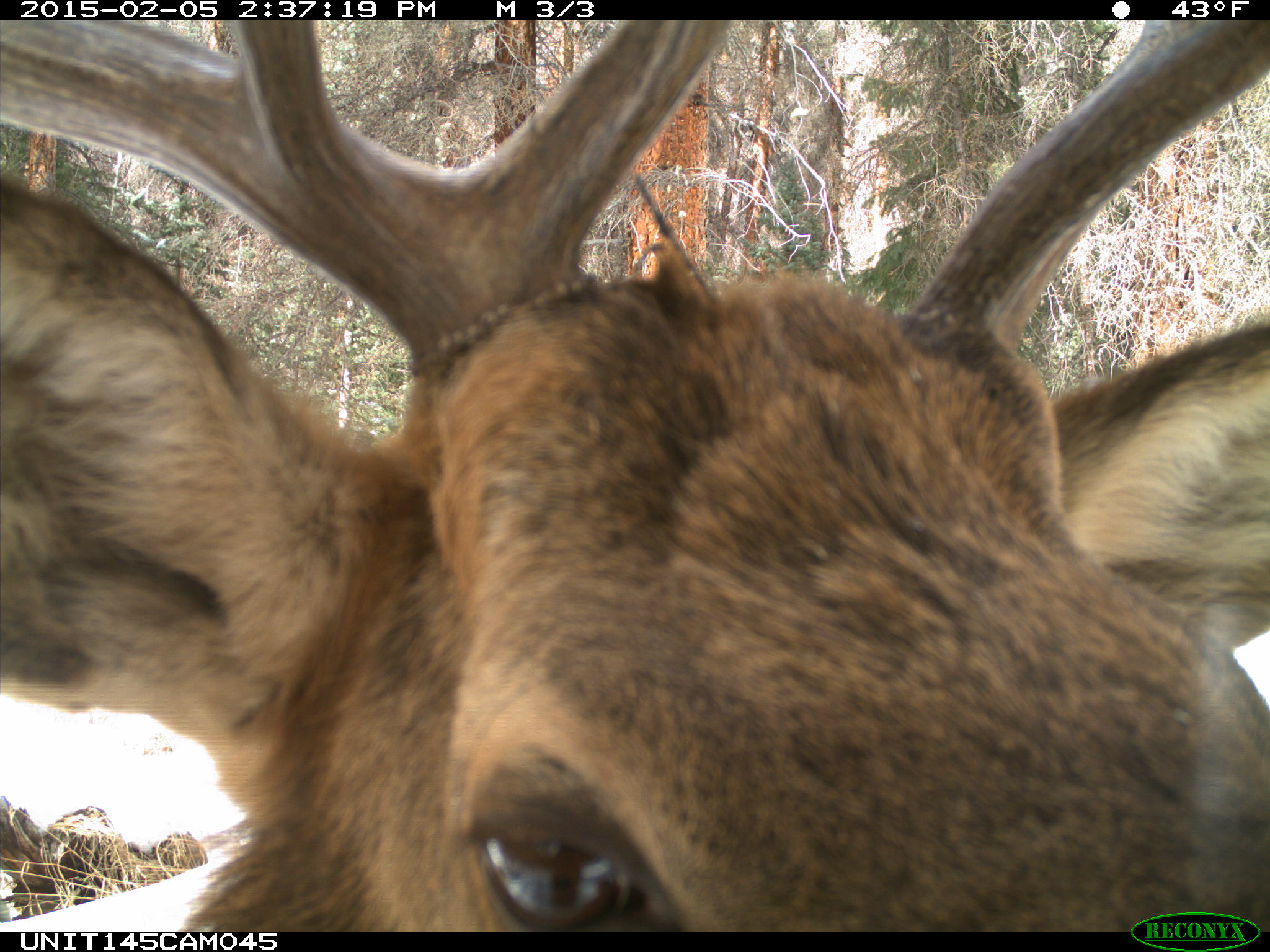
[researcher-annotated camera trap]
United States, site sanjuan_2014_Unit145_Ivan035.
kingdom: Animalia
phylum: Chordata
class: Mammalia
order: Artiodactyla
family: Cervidae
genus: Cervus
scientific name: Cervus elaphus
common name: red deer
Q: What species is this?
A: Cervus elaphus (red deer).